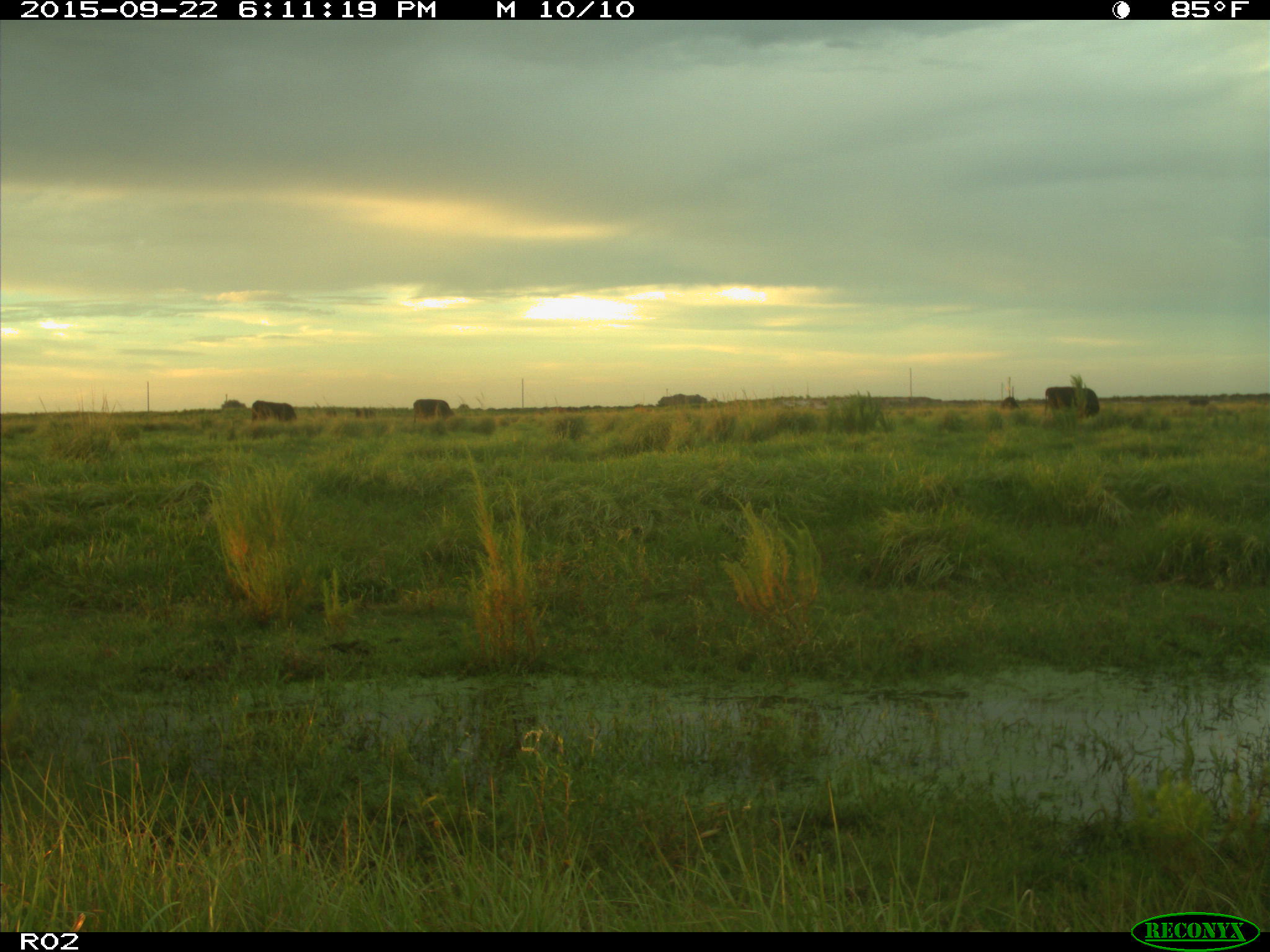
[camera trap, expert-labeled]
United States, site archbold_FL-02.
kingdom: Animalia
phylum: Chordata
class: Mammalia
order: Artiodactyla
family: Bovidae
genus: Bos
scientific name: Bos taurus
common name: domestic cow